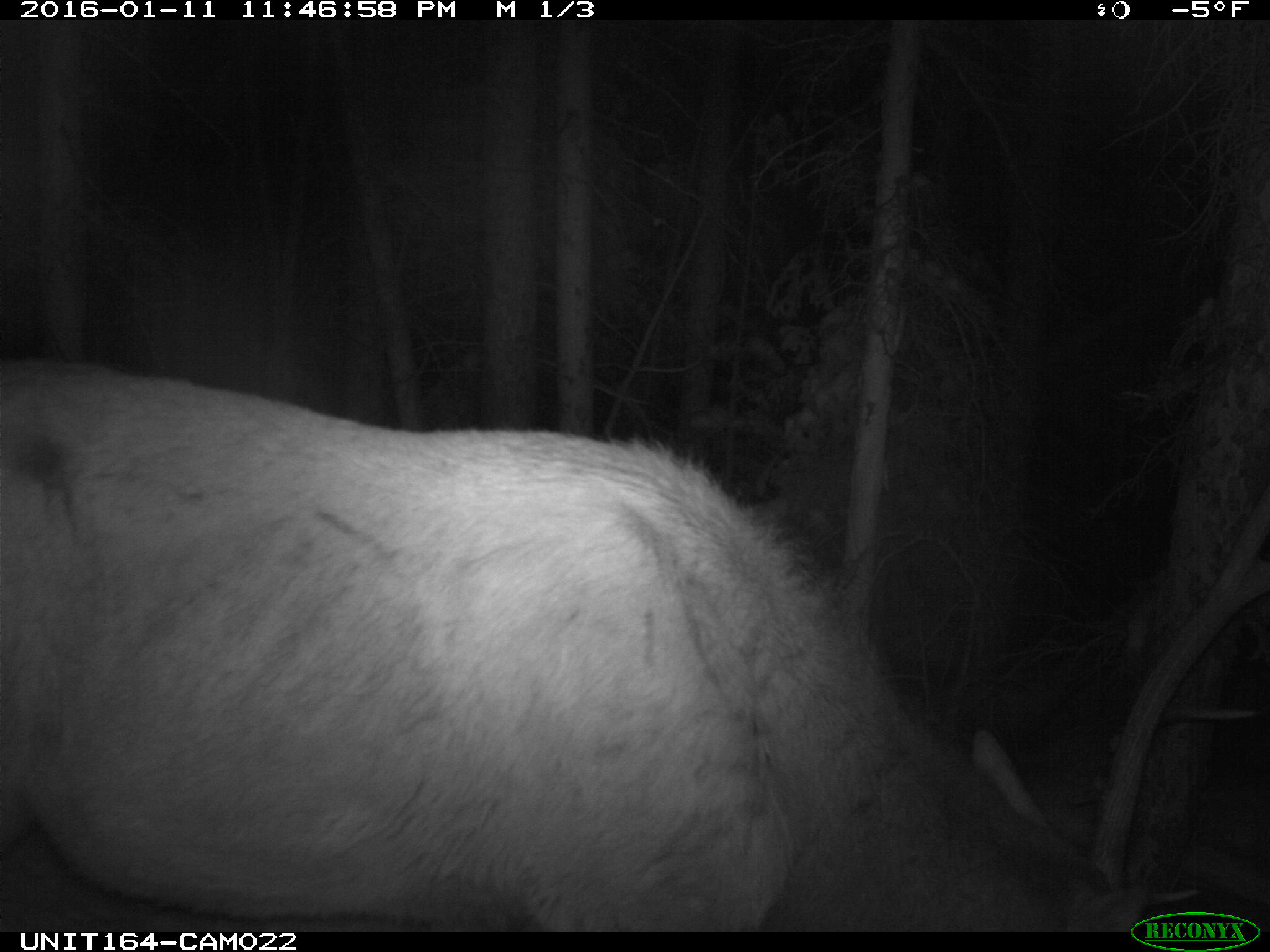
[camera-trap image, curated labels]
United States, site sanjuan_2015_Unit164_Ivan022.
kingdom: Animalia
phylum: Chordata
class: Mammalia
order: Artiodactyla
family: Cervidae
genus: Cervus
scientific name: Cervus elaphus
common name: red deer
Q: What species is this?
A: Cervus elaphus (red deer).